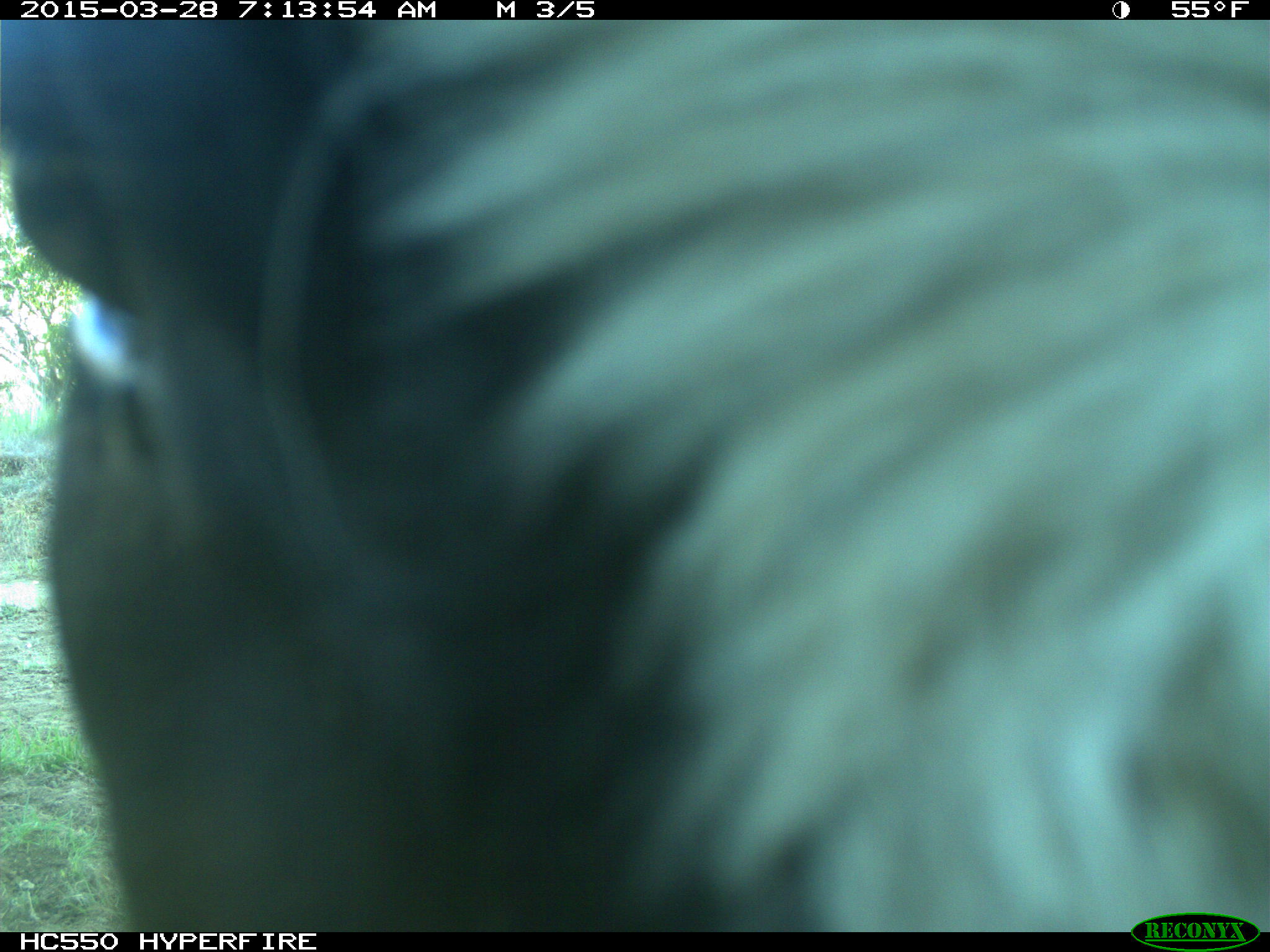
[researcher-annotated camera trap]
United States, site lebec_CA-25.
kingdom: Animalia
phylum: Chordata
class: Mammalia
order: Artiodactyla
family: Bovidae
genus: Bos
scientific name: Bos taurus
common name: domestic cow